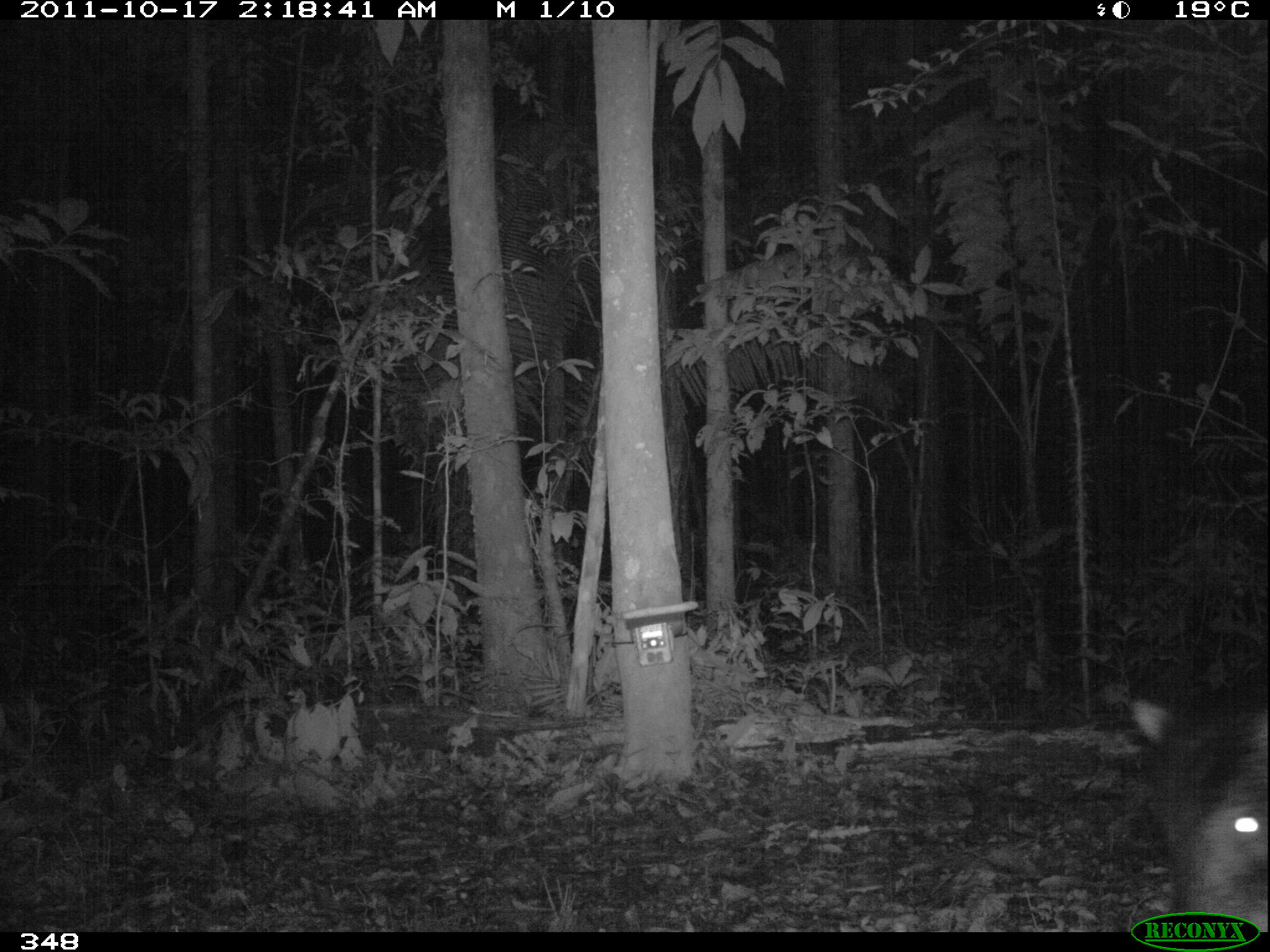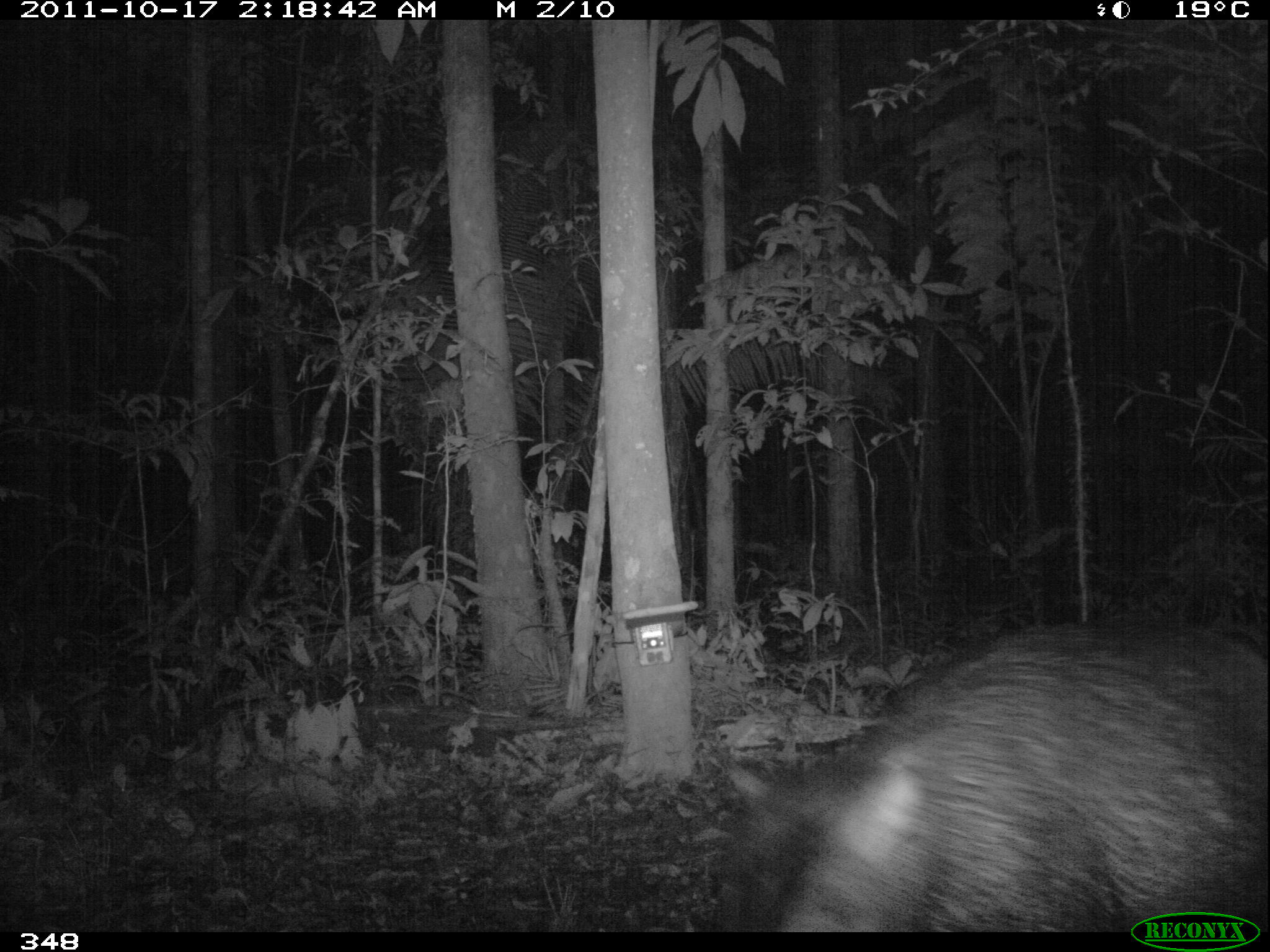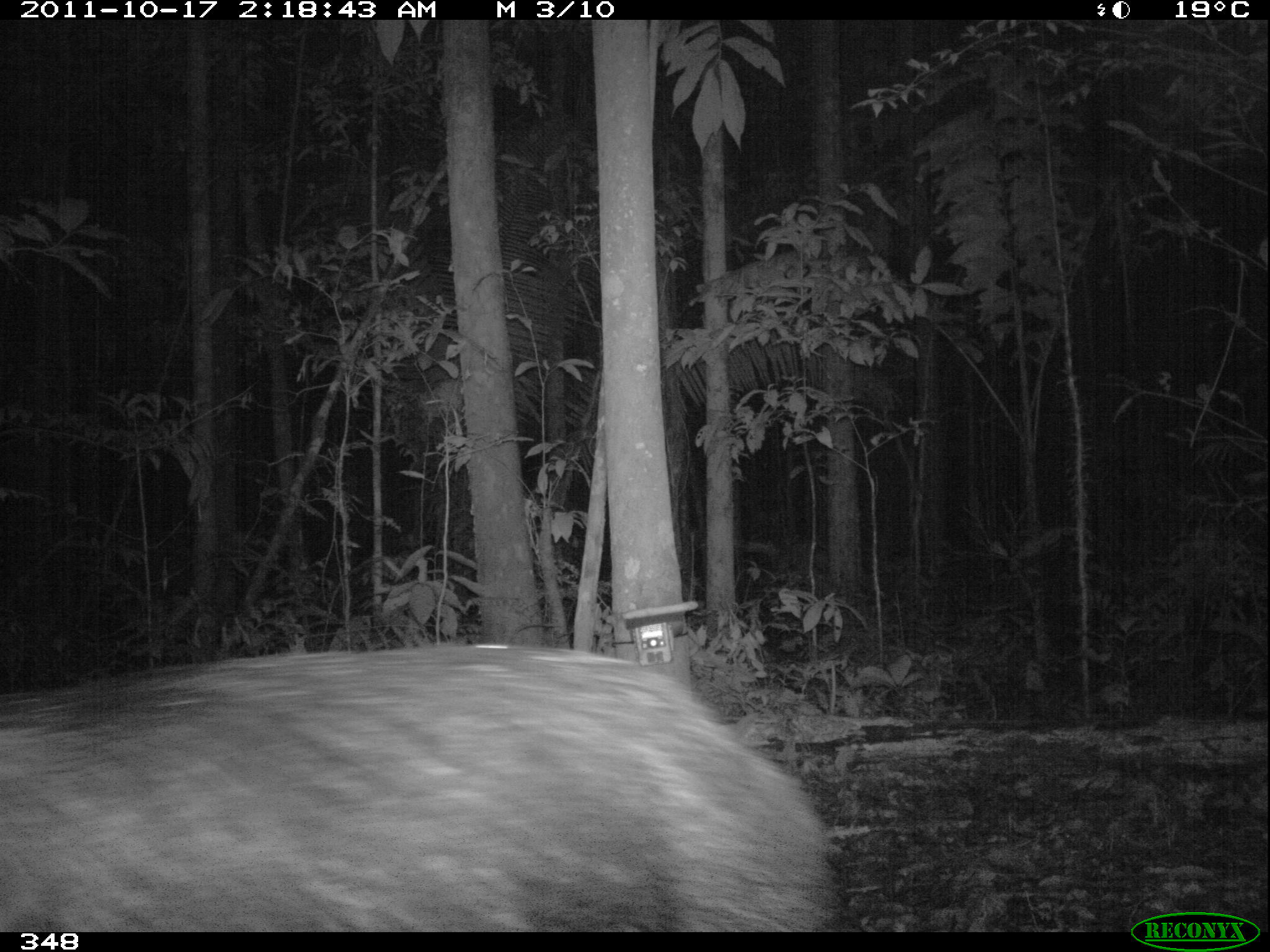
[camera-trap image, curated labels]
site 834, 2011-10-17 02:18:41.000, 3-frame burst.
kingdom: Animalia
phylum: Chordata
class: Mammalia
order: Artiodactyla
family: Tayassuidae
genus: Tayassu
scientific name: Tayassu pecari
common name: white-lipped peccary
Tayassu pecari (white-lipped peccary).